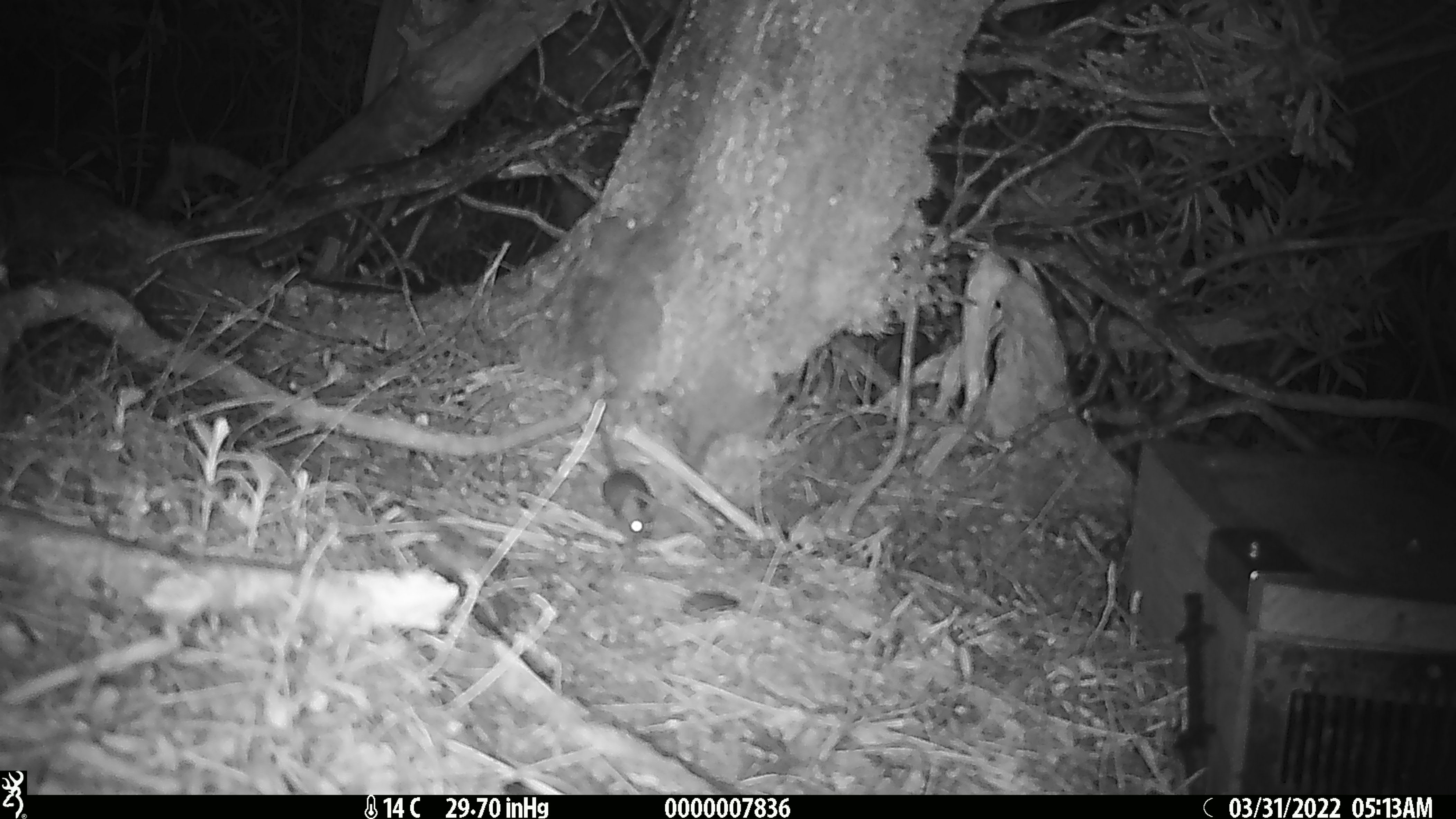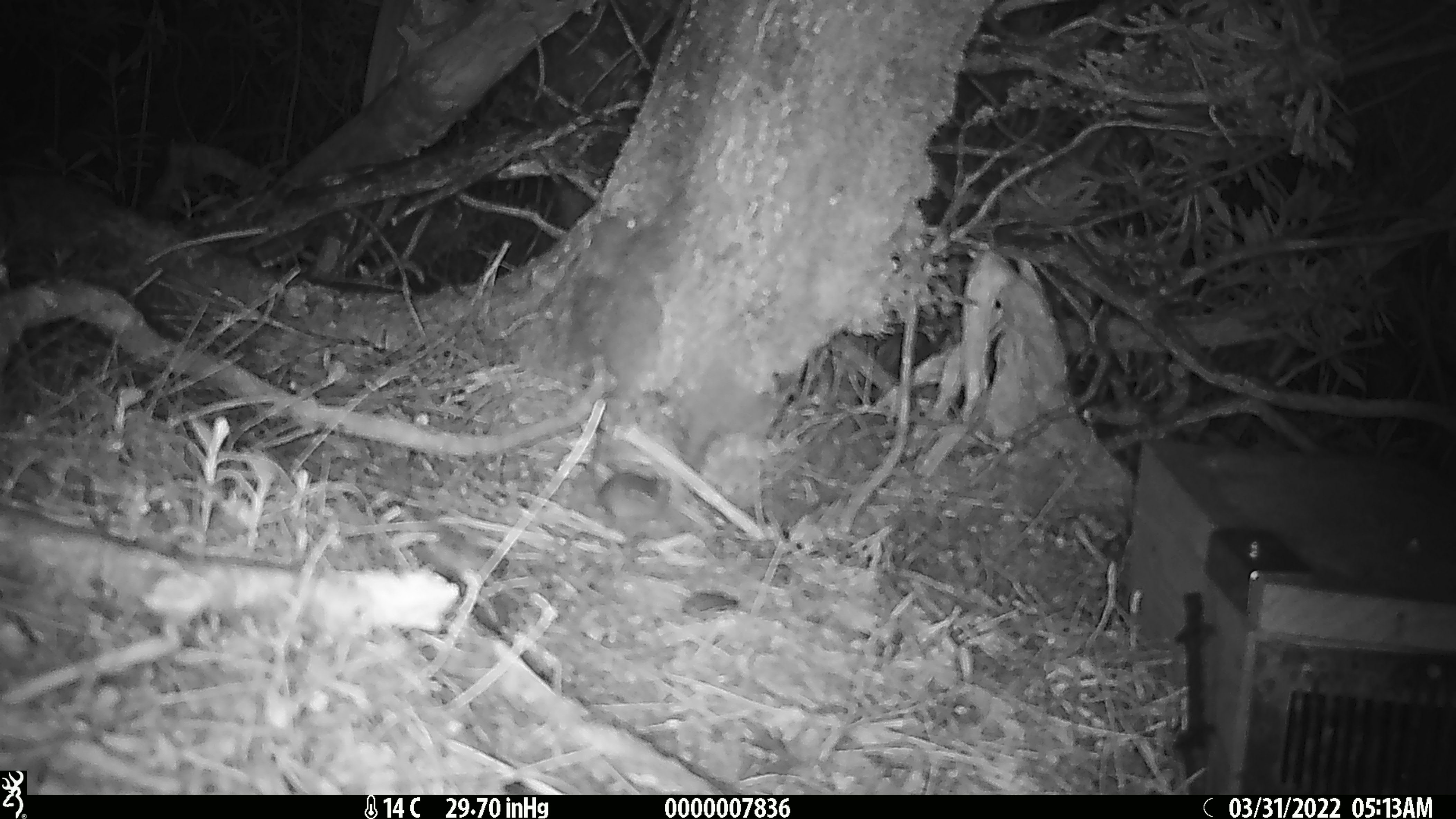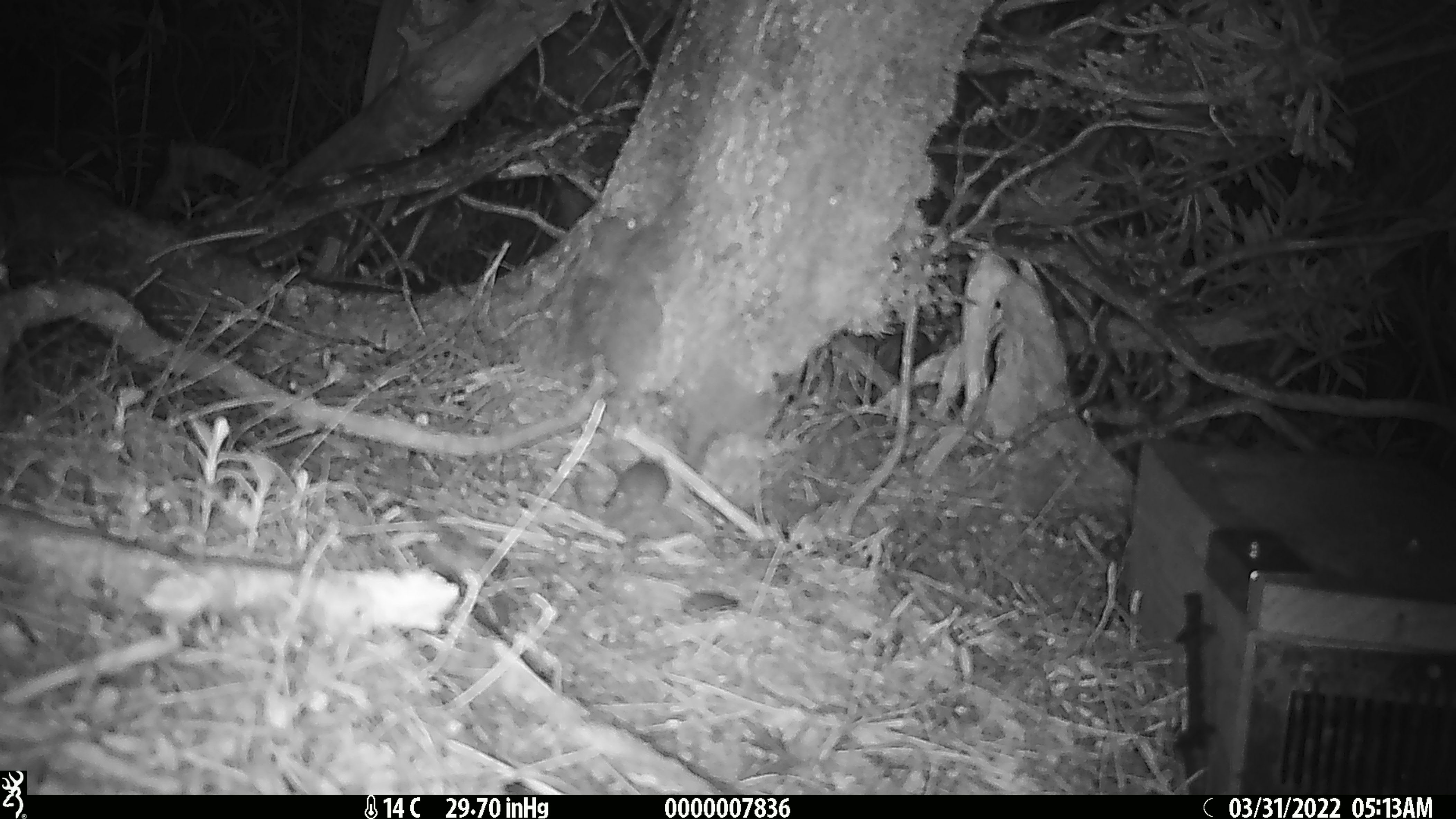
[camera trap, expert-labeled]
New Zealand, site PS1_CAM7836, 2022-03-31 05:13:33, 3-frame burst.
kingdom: Animalia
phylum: Chordata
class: Mammalia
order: Rodentia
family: Muridae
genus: Mus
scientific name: Mus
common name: mouse